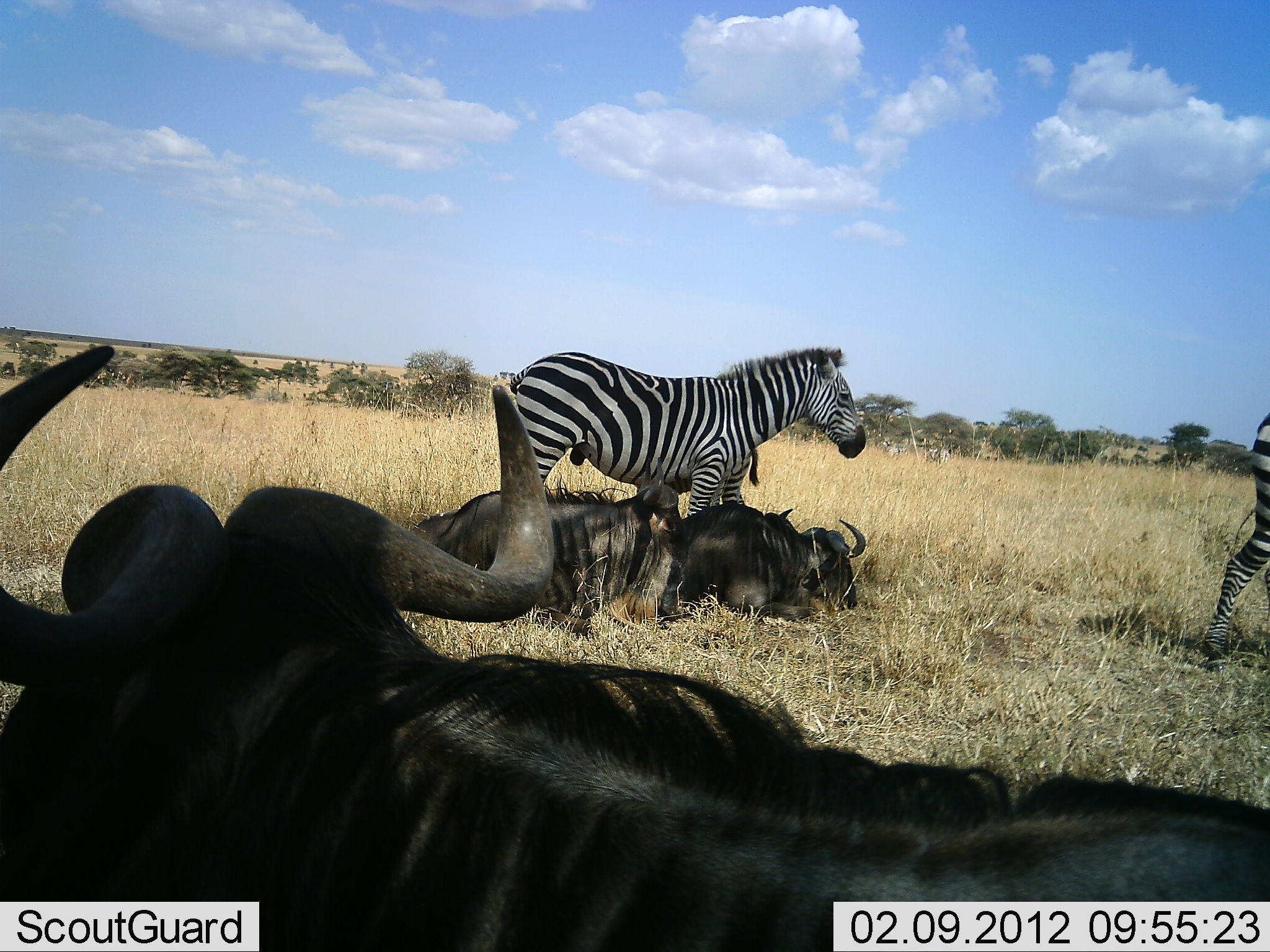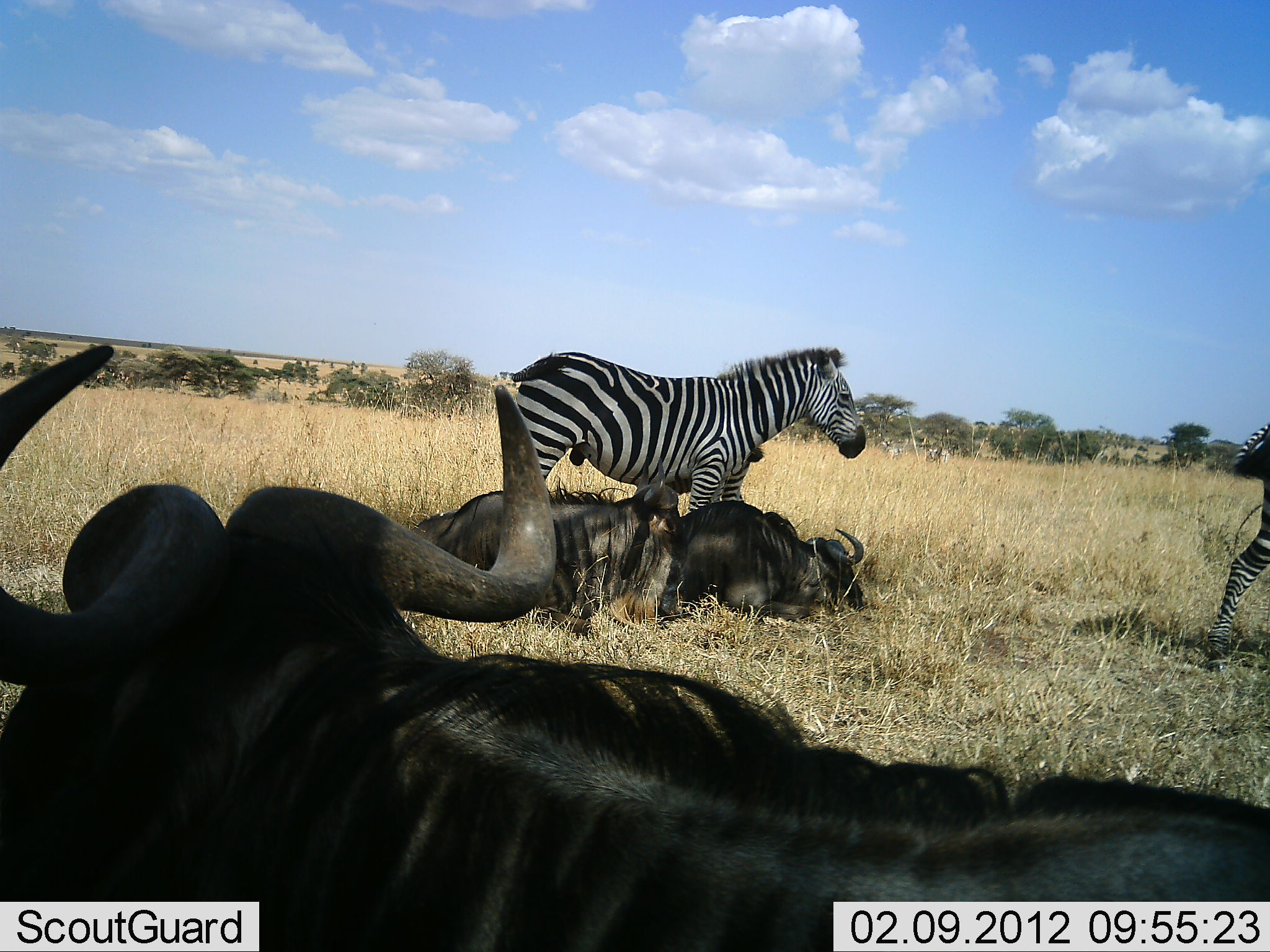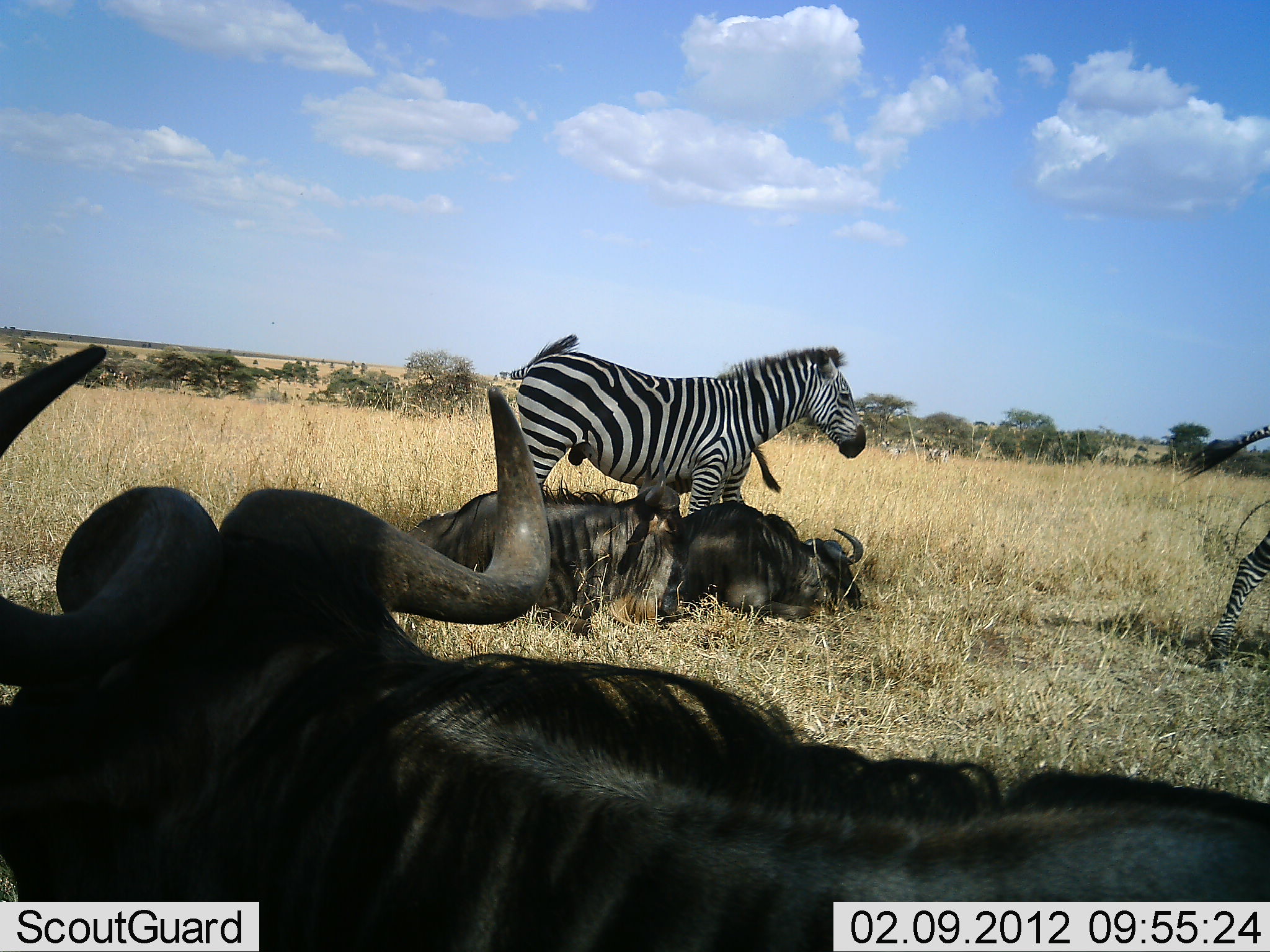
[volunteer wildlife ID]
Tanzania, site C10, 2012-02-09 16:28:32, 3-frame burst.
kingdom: Animalia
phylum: Chordata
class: Mammalia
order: Artiodactyla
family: Bovidae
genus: Connochaetes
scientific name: Connochaetes taurinus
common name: blue wildebeest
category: wildebeest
Wildebeest (blue wildebeest) (Connochaetes taurinus), count 3. Behavior (volunteer vote fractions): standing 4%, resting 100%, moving 0%, interacting 0%. Young present (vote fraction): 0%. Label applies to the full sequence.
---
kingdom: Animalia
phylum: Chordata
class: Mammalia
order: Perissodactyla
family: Equidae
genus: Equus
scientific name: Equus quagga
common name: plains zebra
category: zebra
Zebra (plains zebra) (Equus quagga), count 2. Behavior (volunteer vote fractions): standing 92%, resting 4%, moving 25%, interacting 0%. Young present (vote fraction): 17%. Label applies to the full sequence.